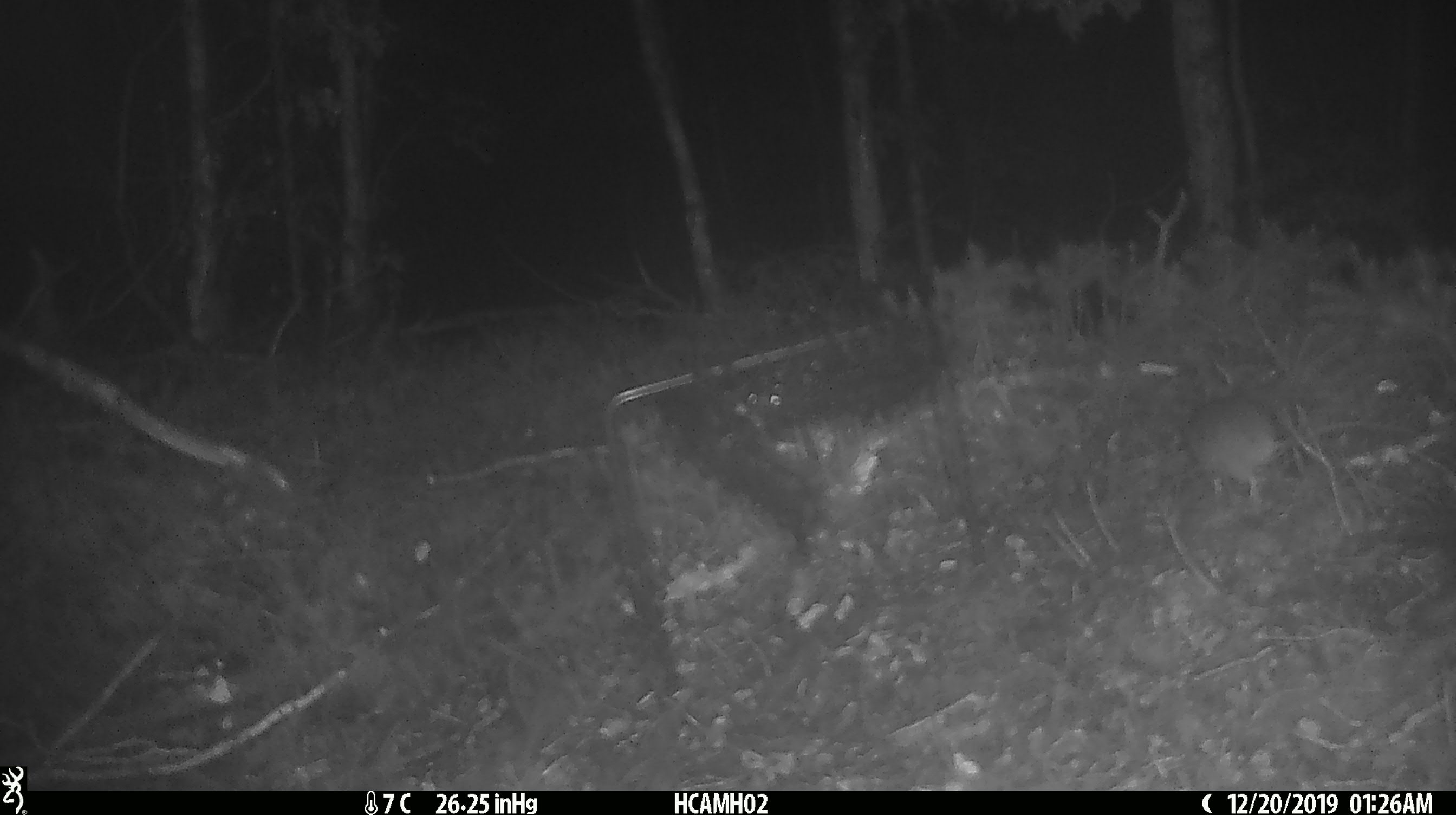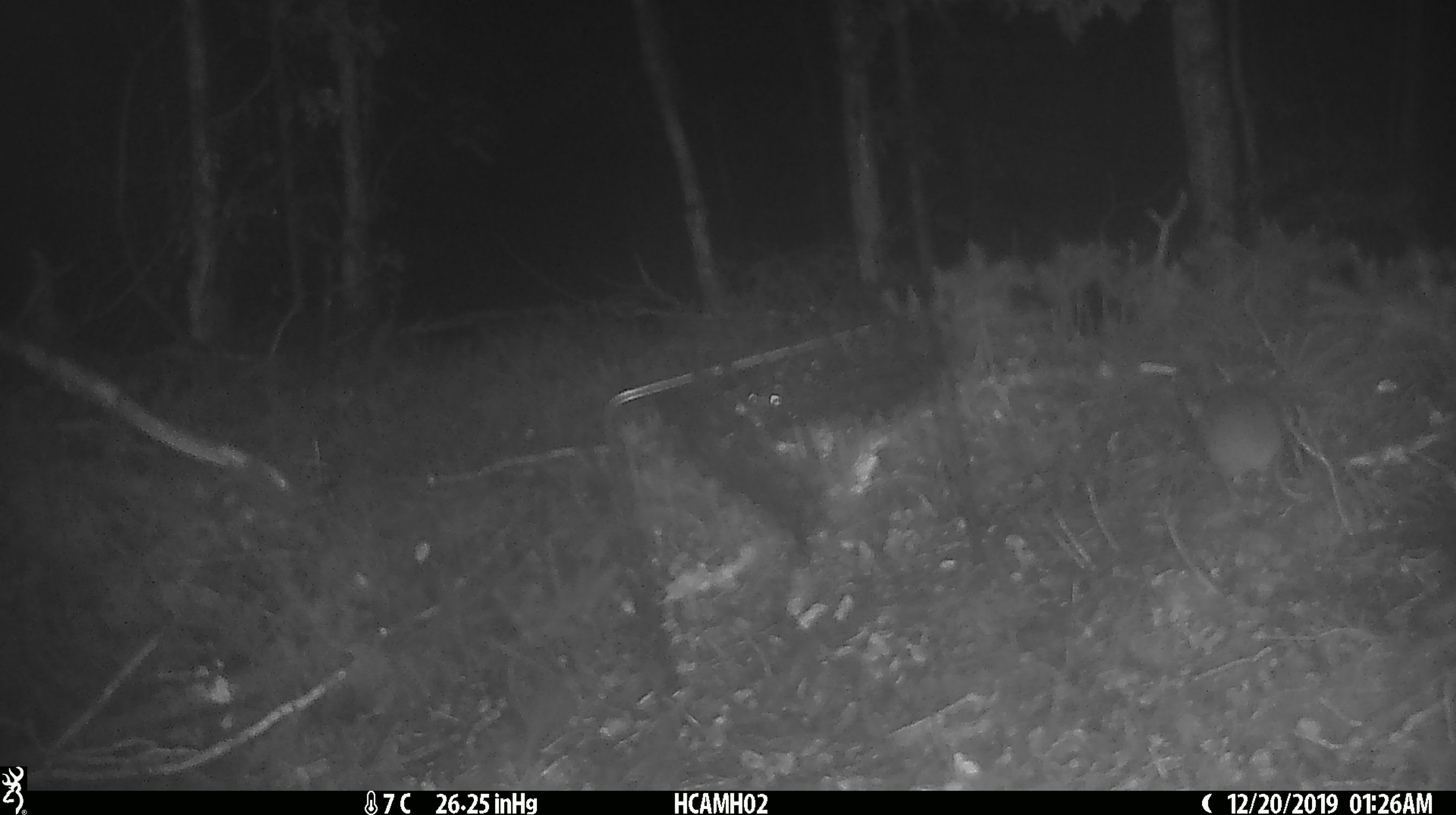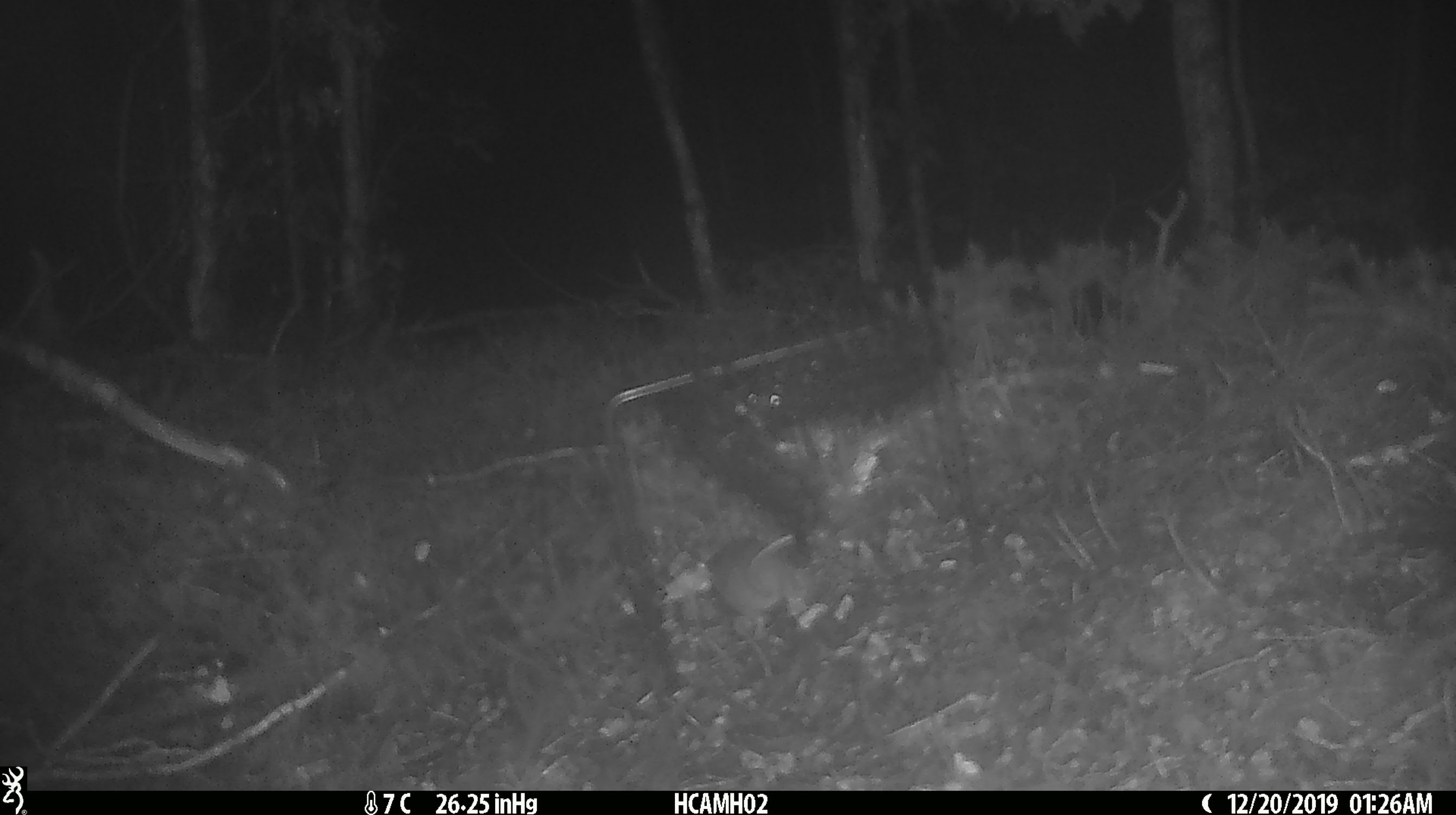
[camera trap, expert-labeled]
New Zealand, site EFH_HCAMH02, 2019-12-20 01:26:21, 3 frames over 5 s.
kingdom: Animalia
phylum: Chordata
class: Mammalia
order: Rodentia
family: Muridae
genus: Mus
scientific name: Mus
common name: mouse